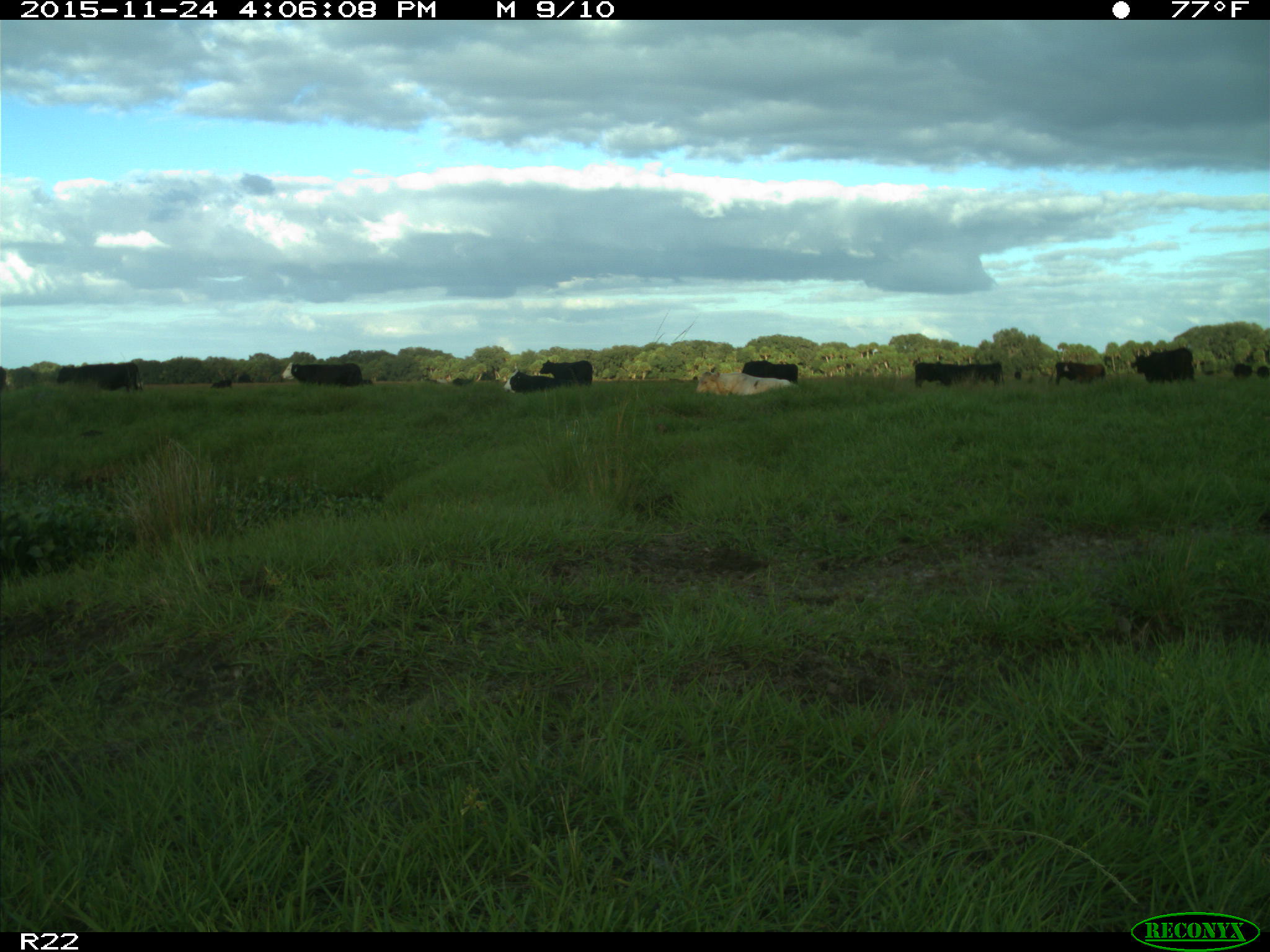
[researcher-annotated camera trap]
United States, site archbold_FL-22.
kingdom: Animalia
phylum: Chordata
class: Mammalia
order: Artiodactyla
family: Bovidae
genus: Bos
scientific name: Bos taurus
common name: domestic cow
Bos taurus (domestic cow).